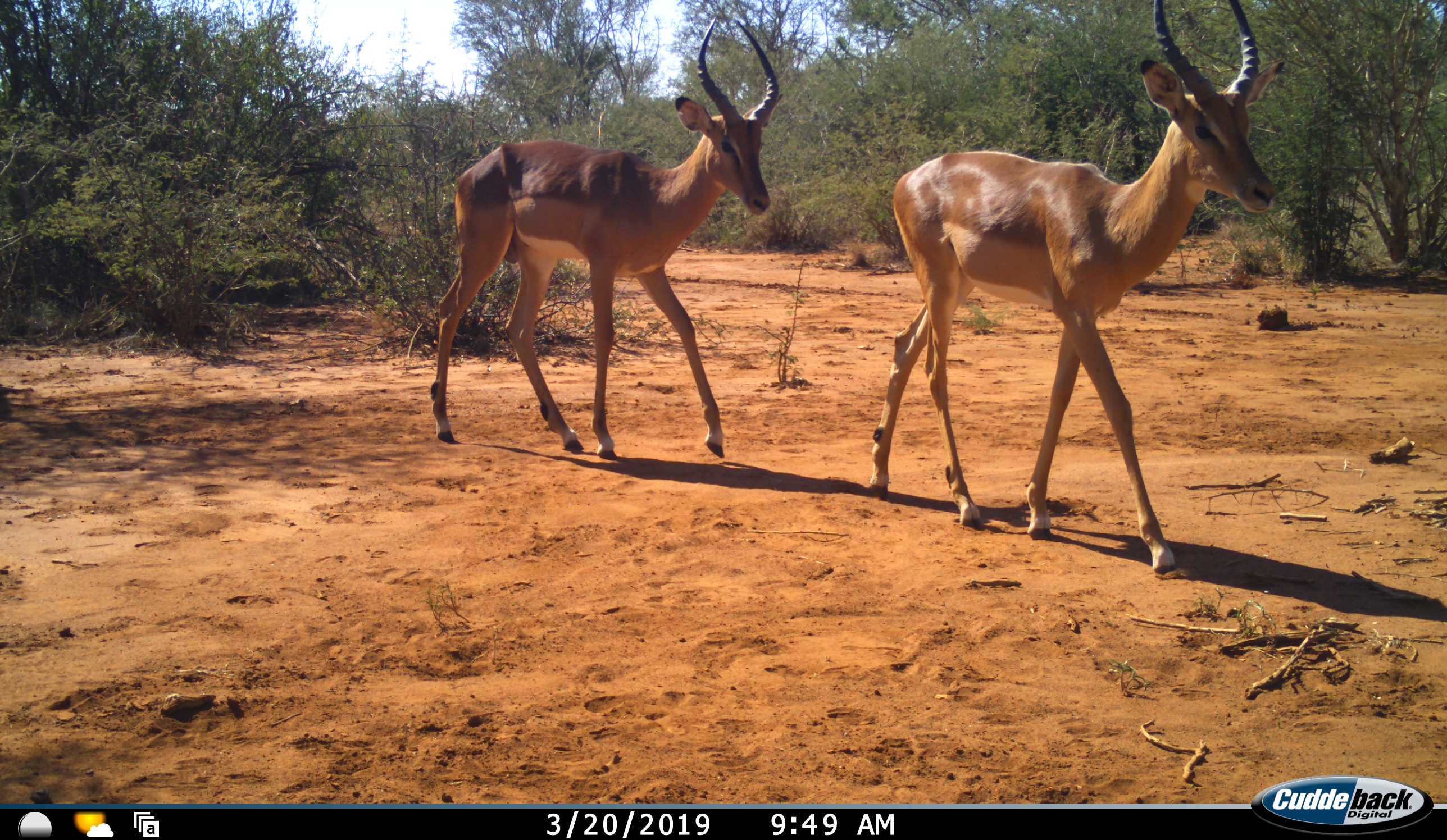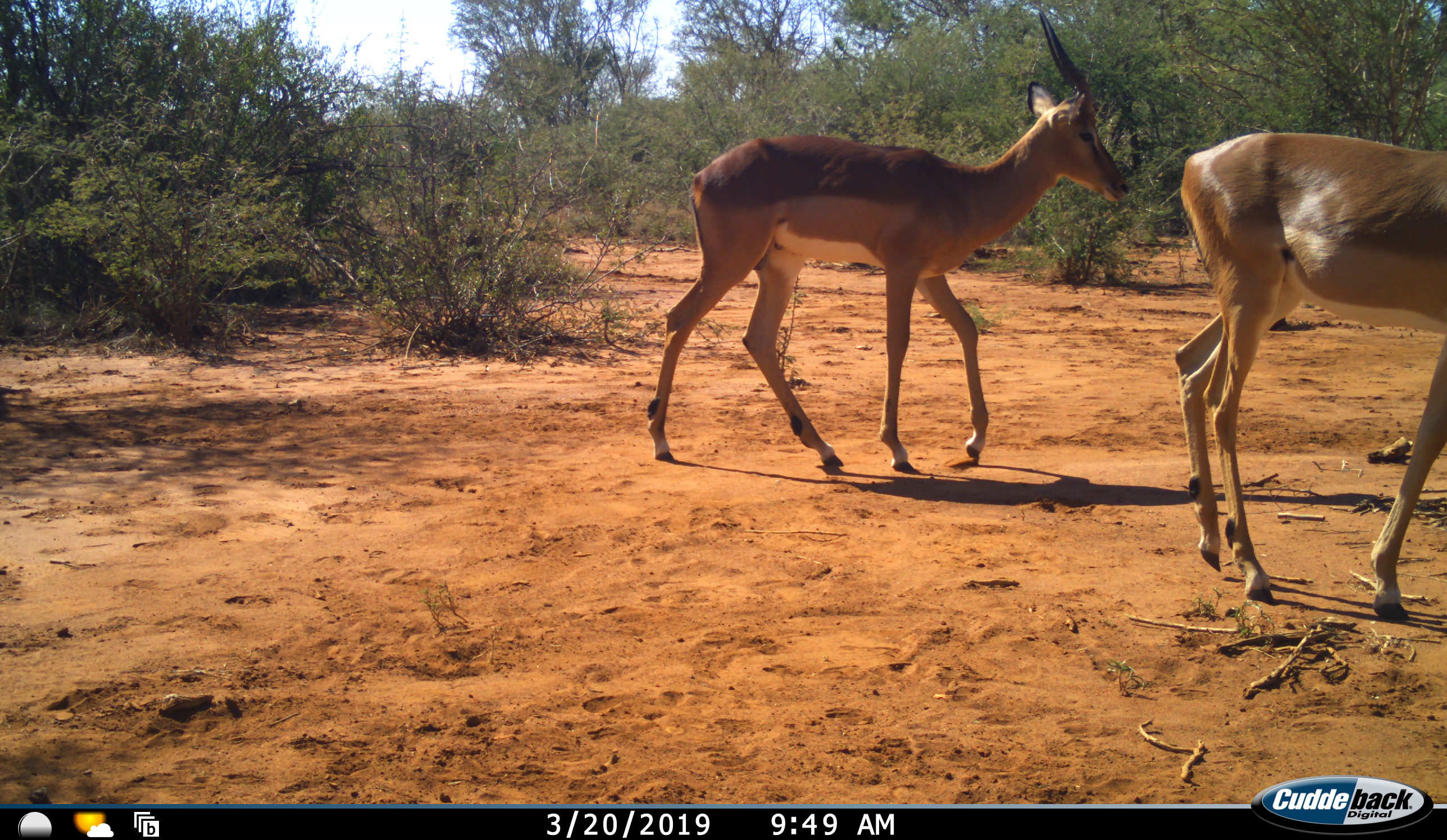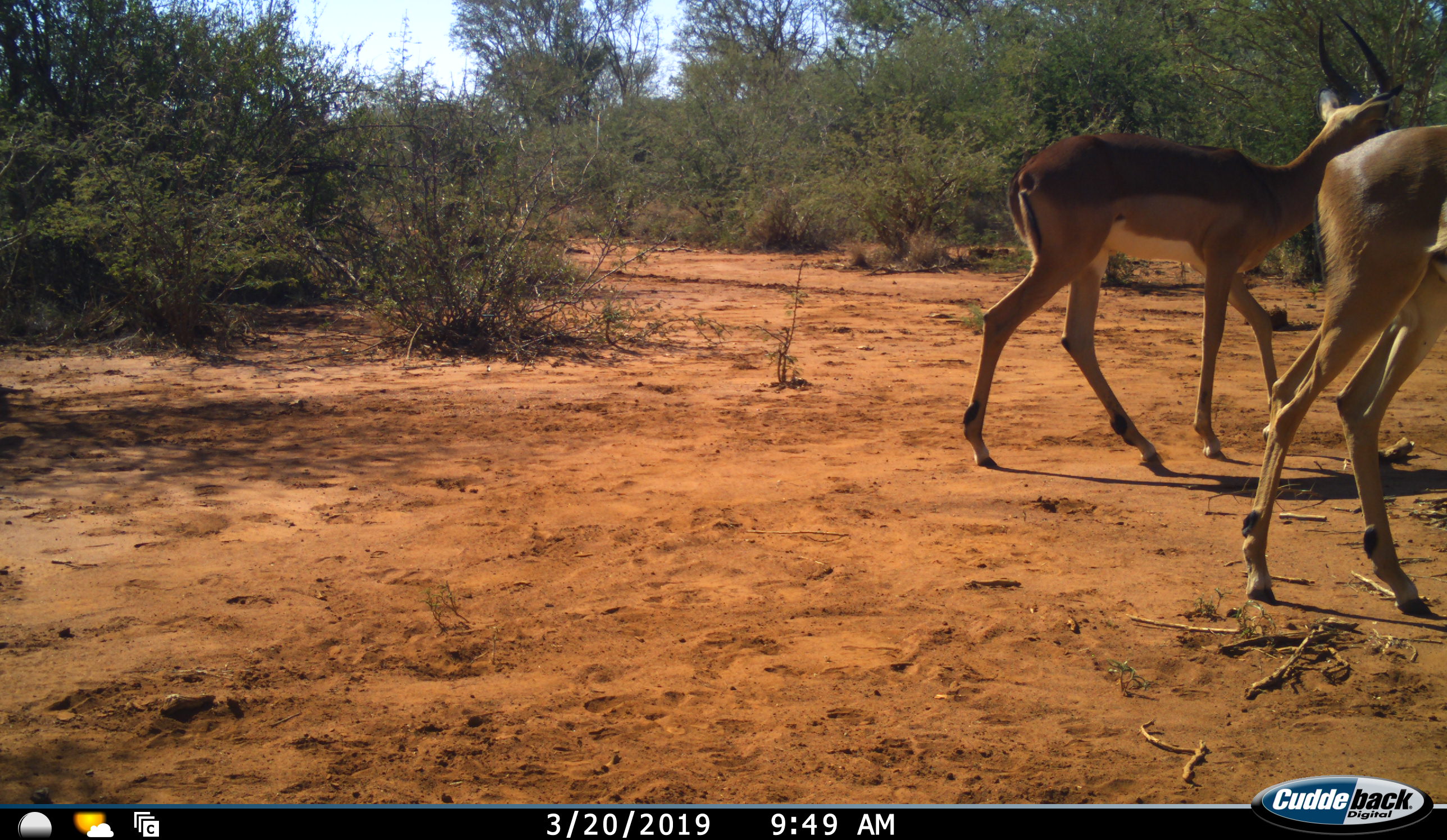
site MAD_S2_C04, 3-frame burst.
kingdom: Animalia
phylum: Chordata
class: Mammalia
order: Artiodactyla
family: Bovidae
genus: Aepyceros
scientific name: Aepyceros melampus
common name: impala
Impala (Aepyceros melampus), count 2. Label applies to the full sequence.